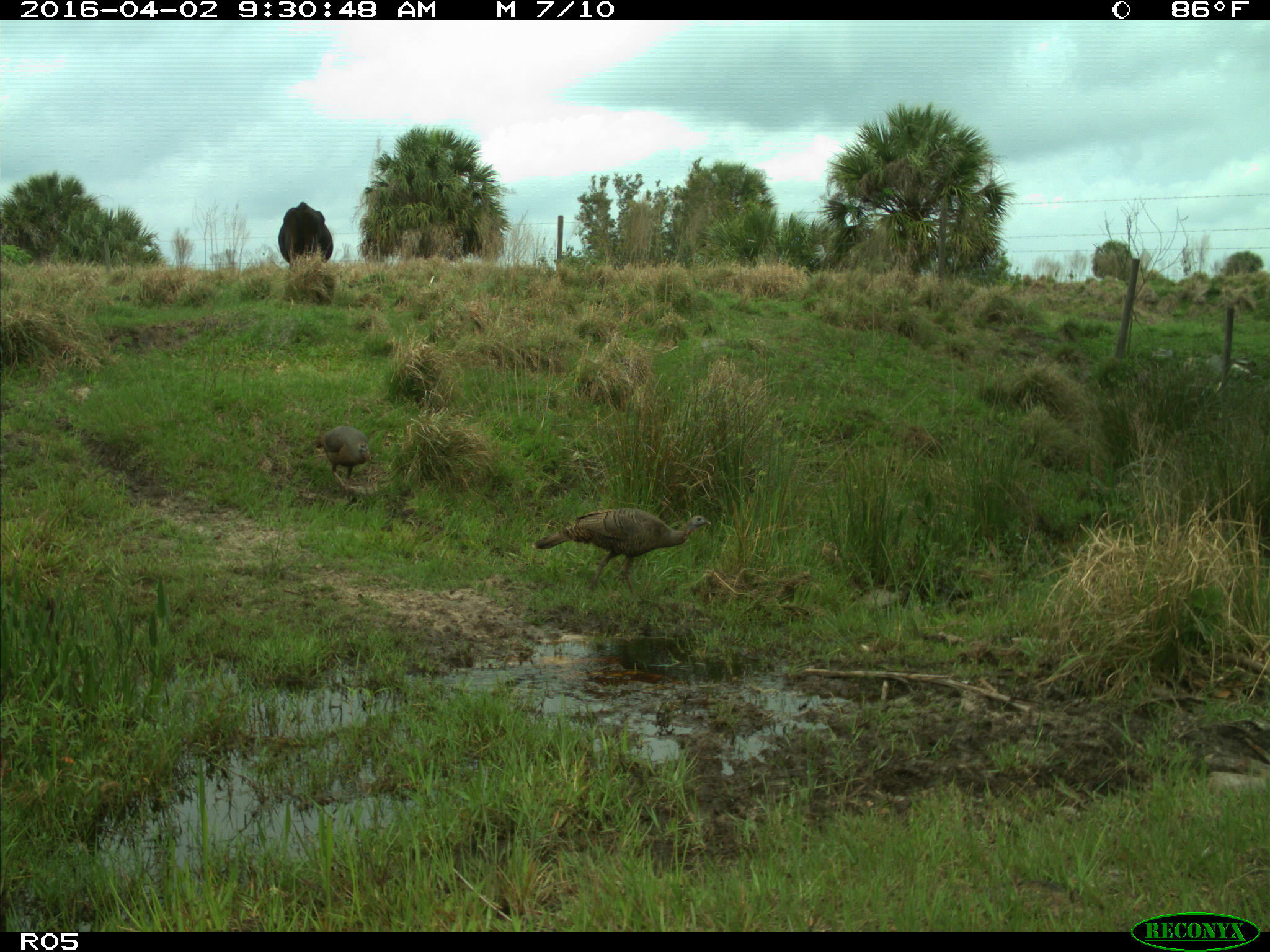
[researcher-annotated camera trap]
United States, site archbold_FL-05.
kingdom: Animalia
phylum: Chordata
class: Mammalia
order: Artiodactyla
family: Bovidae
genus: Bos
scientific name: Bos taurus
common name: domestic cow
Bos taurus (domestic cow).